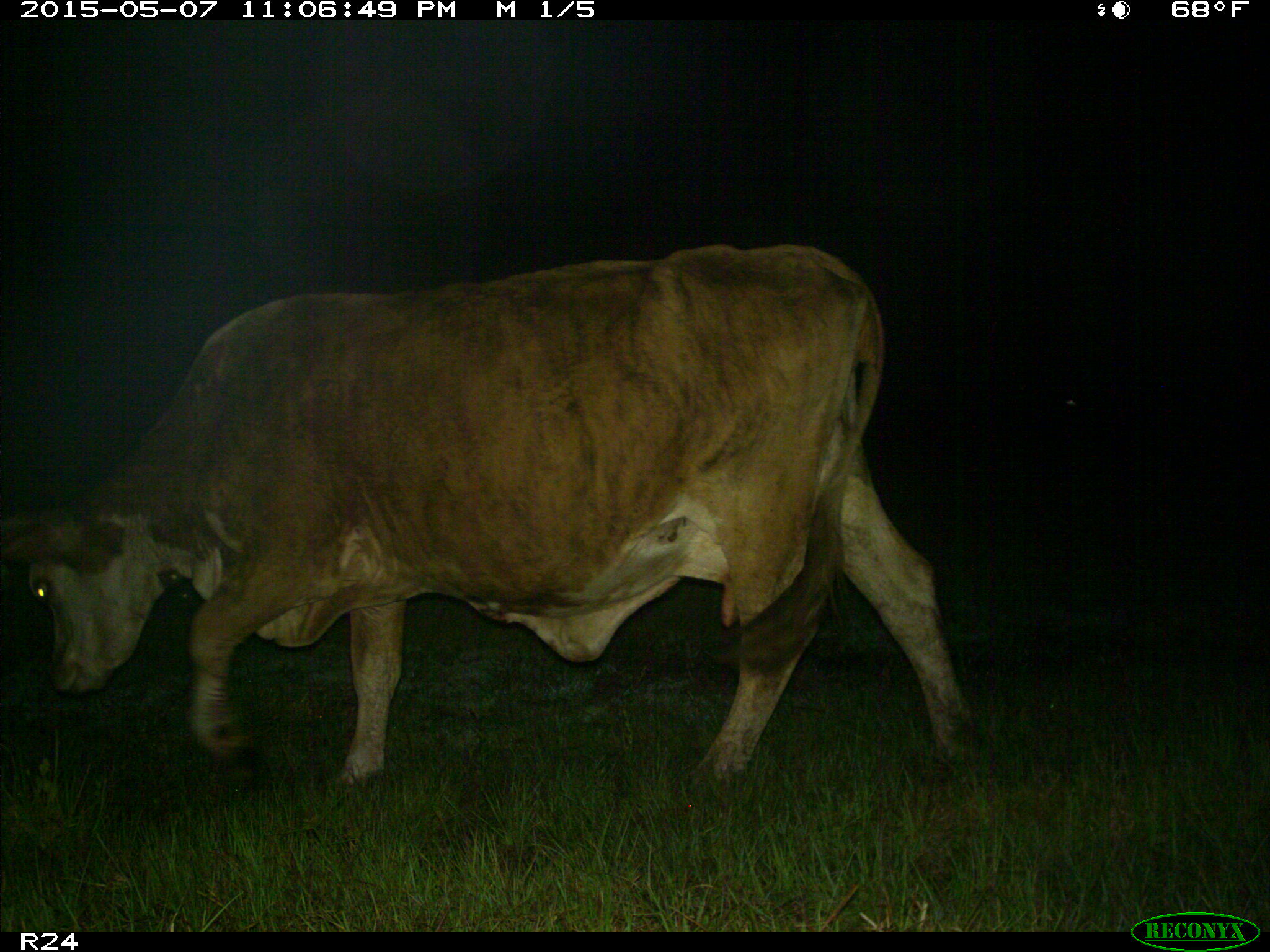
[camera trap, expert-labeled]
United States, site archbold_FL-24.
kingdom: Animalia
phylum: Chordata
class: Mammalia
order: Artiodactyla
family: Bovidae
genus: Bos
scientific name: Bos taurus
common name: domestic cow